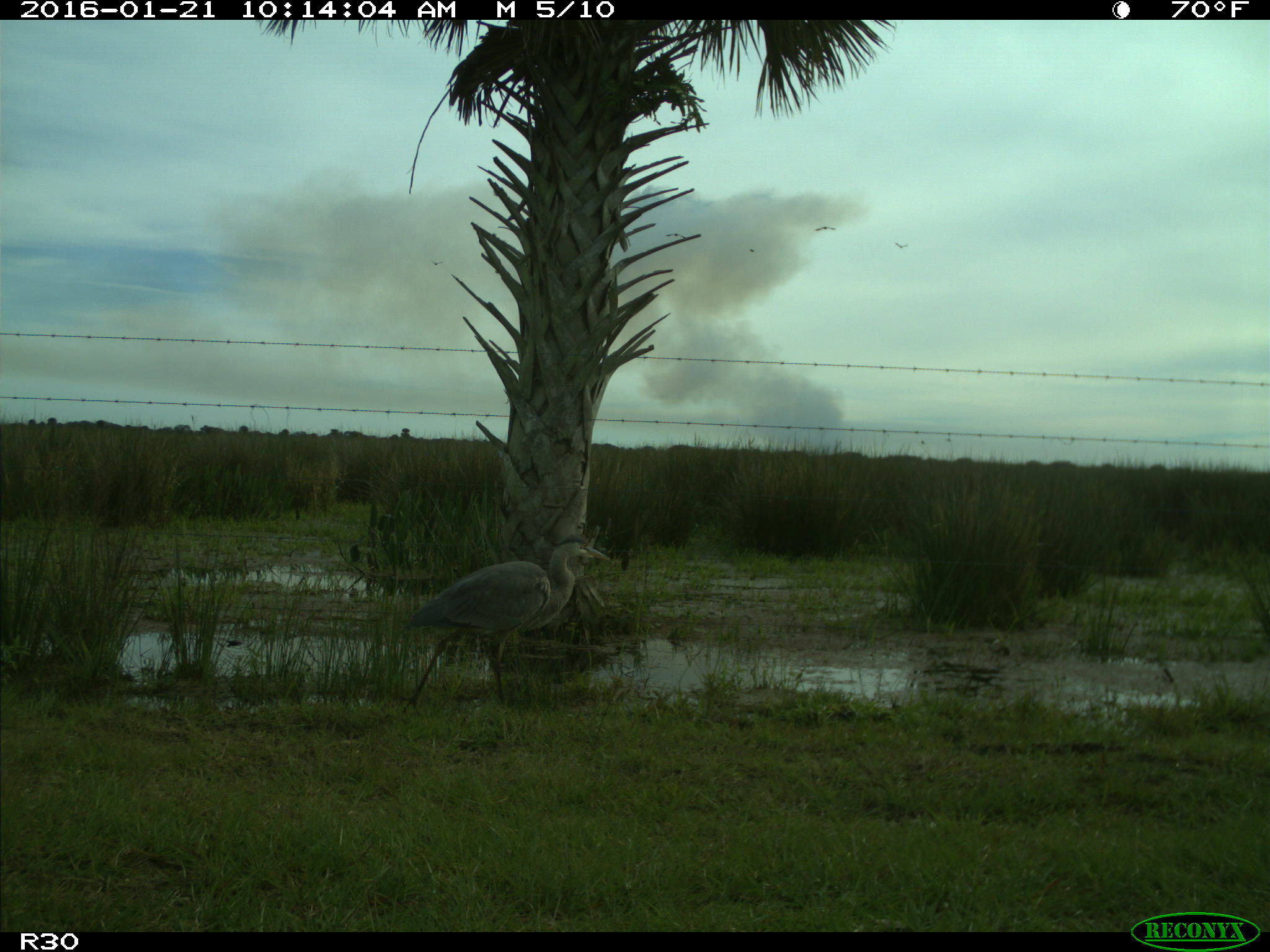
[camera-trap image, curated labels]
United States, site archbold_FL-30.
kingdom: Animalia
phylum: Chordata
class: Aves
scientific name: Aves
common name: birds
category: unidentified bird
Unidentified bird (birds) (Aves).